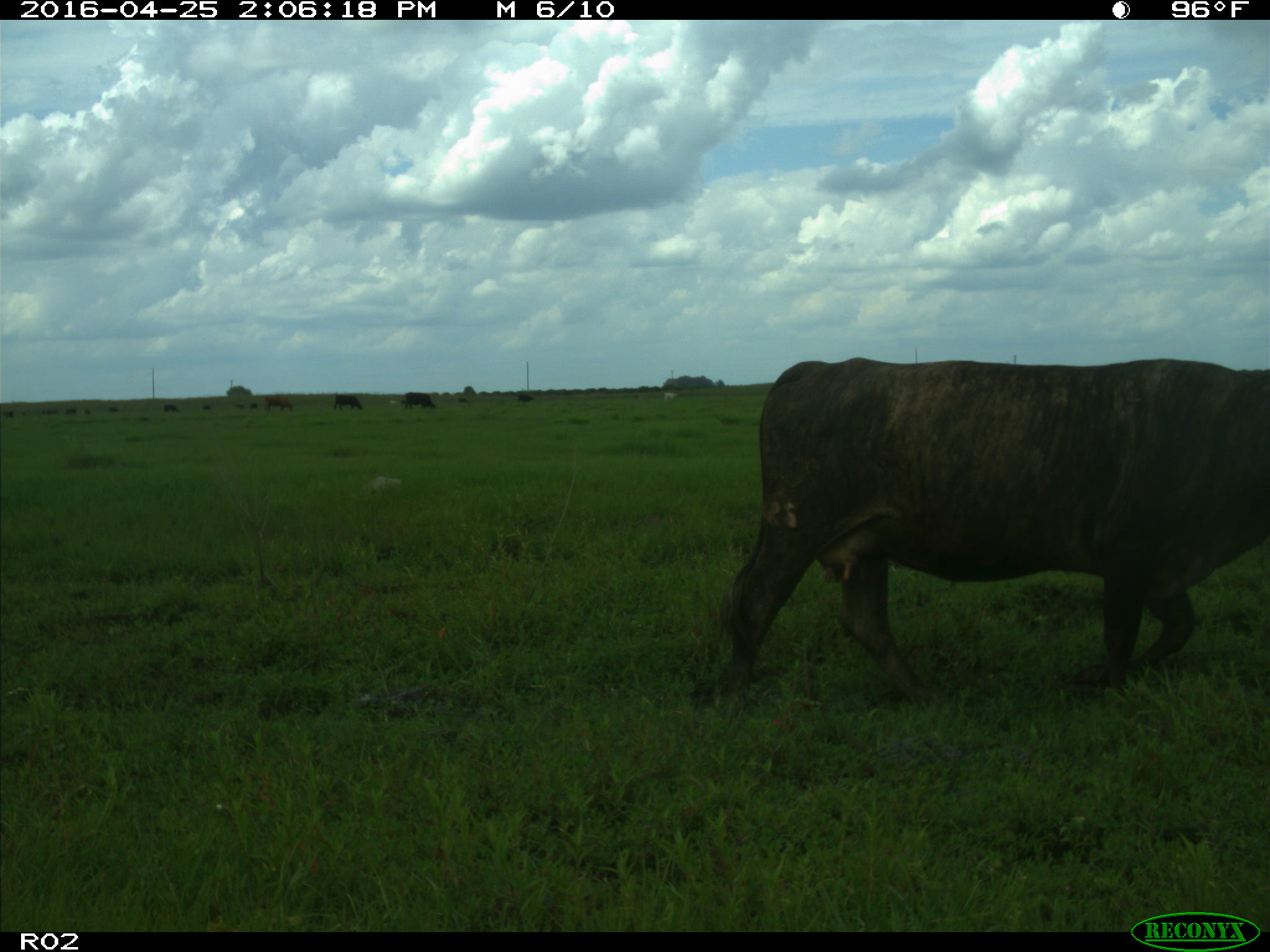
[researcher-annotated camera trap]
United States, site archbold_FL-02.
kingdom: Animalia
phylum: Chordata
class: Mammalia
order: Artiodactyla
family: Bovidae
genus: Bos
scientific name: Bos taurus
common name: domestic cow